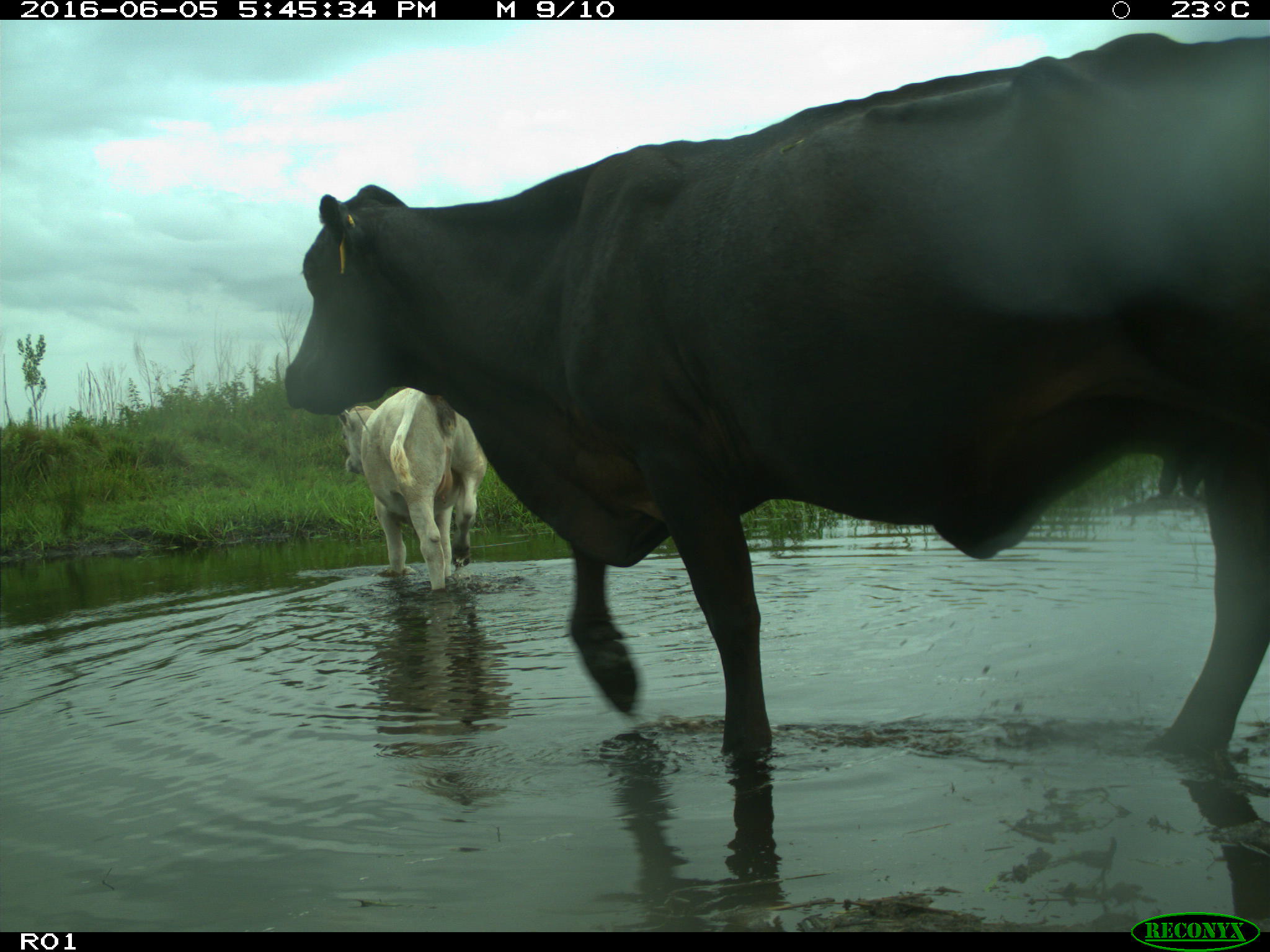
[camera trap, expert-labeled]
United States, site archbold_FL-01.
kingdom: Animalia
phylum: Chordata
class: Mammalia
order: Artiodactyla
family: Bovidae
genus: Bos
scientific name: Bos taurus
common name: domestic cow